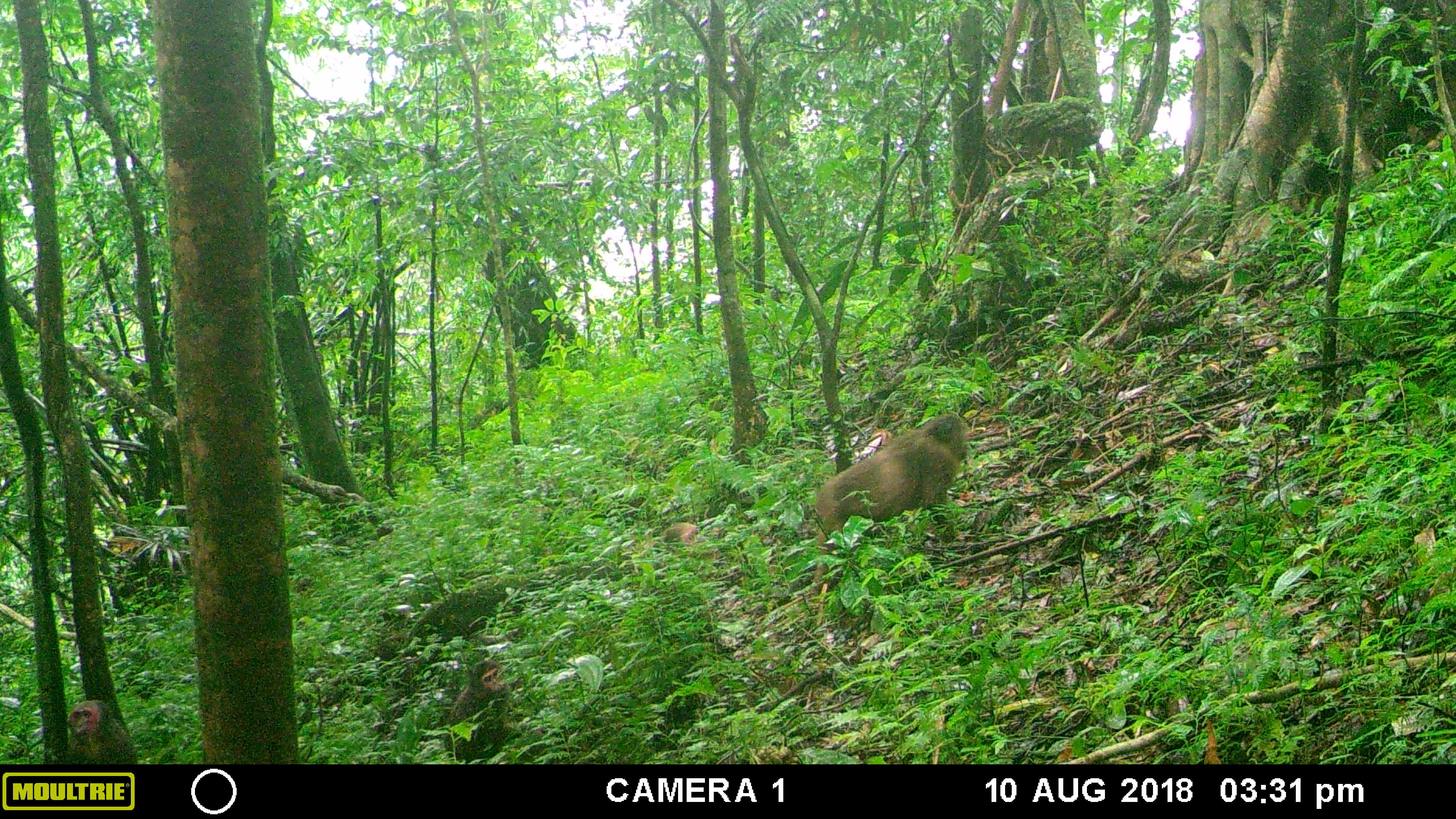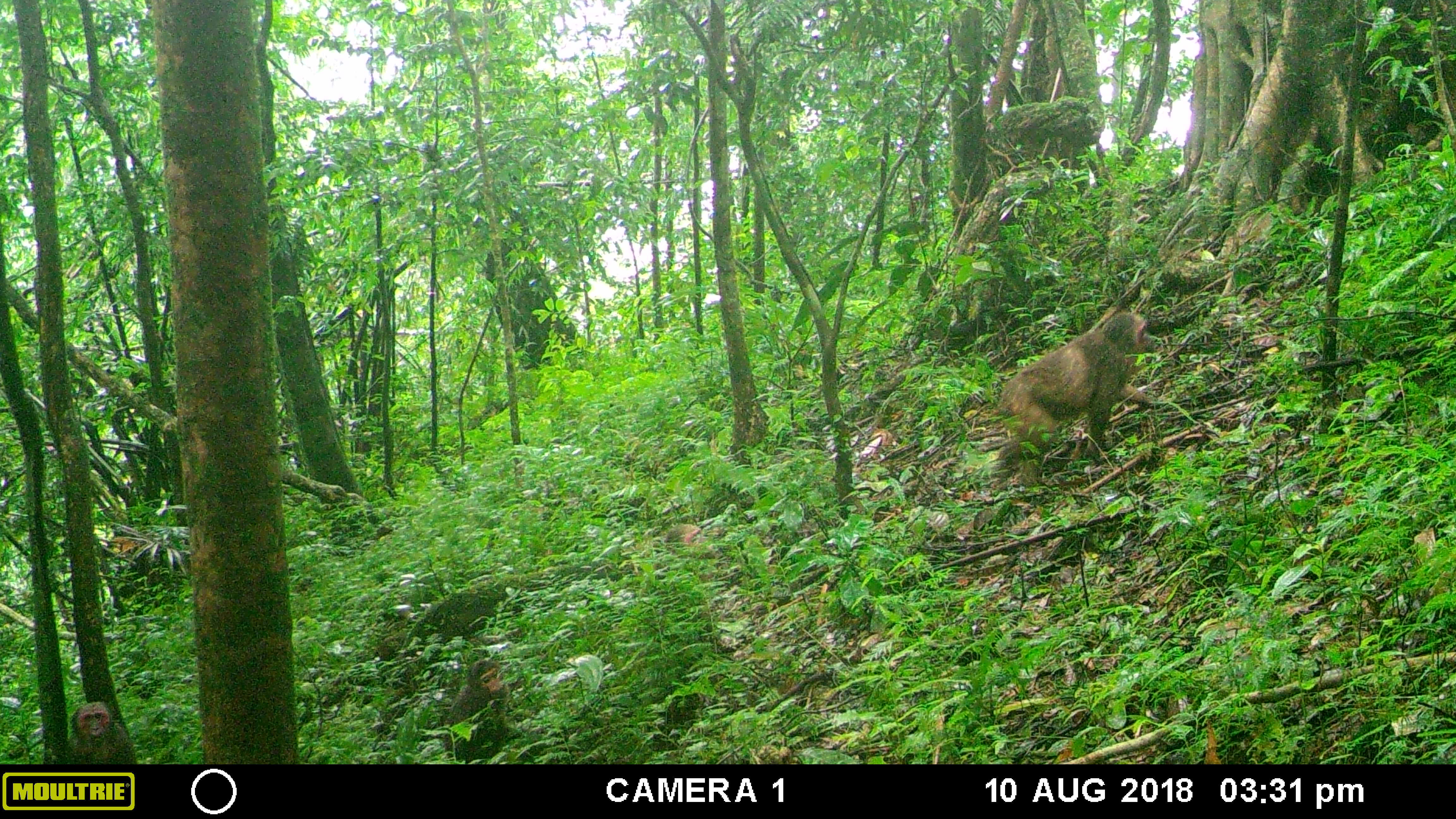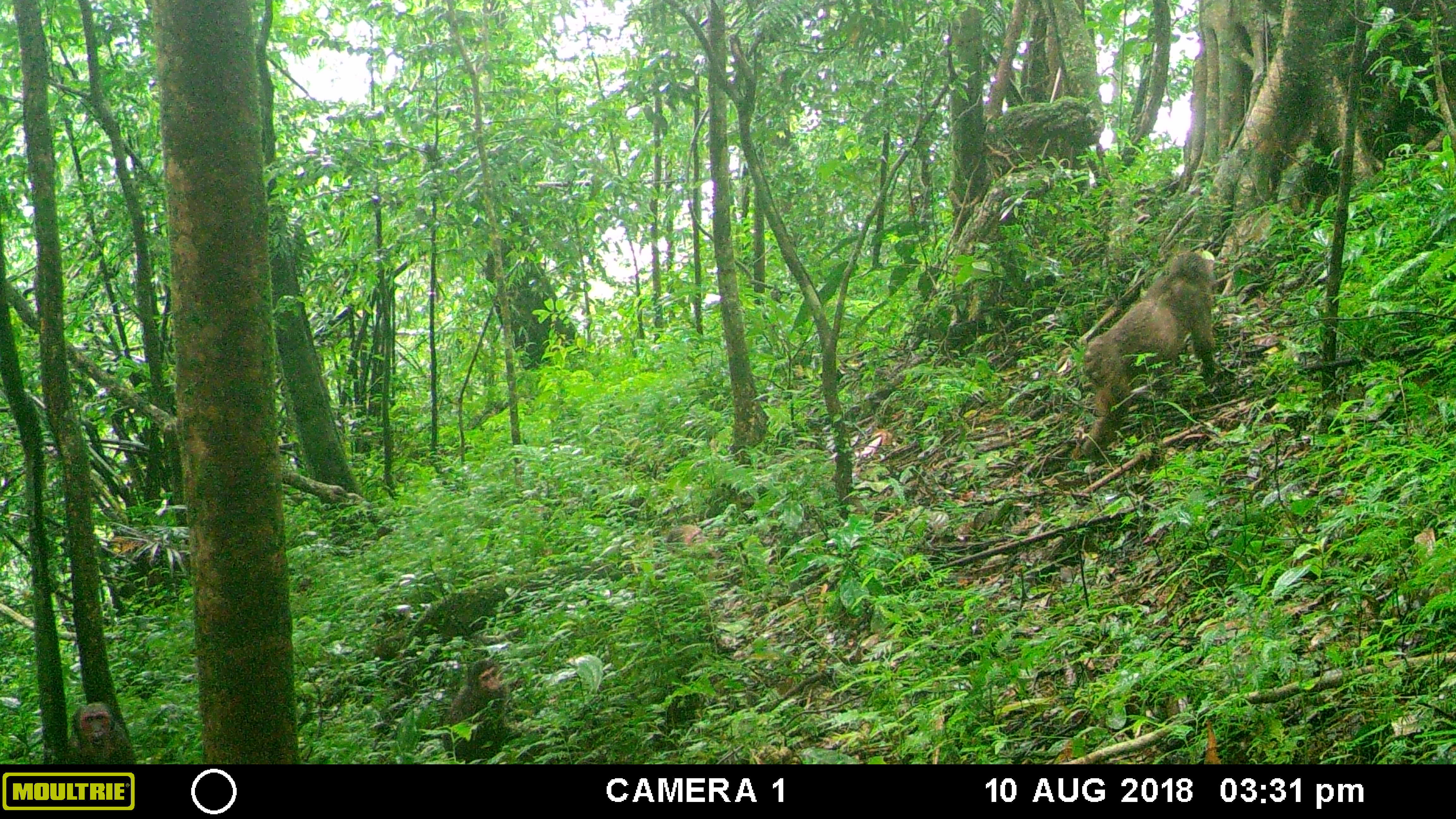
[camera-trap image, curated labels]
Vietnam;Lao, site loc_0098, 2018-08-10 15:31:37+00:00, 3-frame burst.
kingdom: Animalia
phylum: Chordata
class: Mammalia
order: Primates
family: Cercopithecidae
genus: Macaca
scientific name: Macaca arctoides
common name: stump-tailed macaque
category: stump tailed macaque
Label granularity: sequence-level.